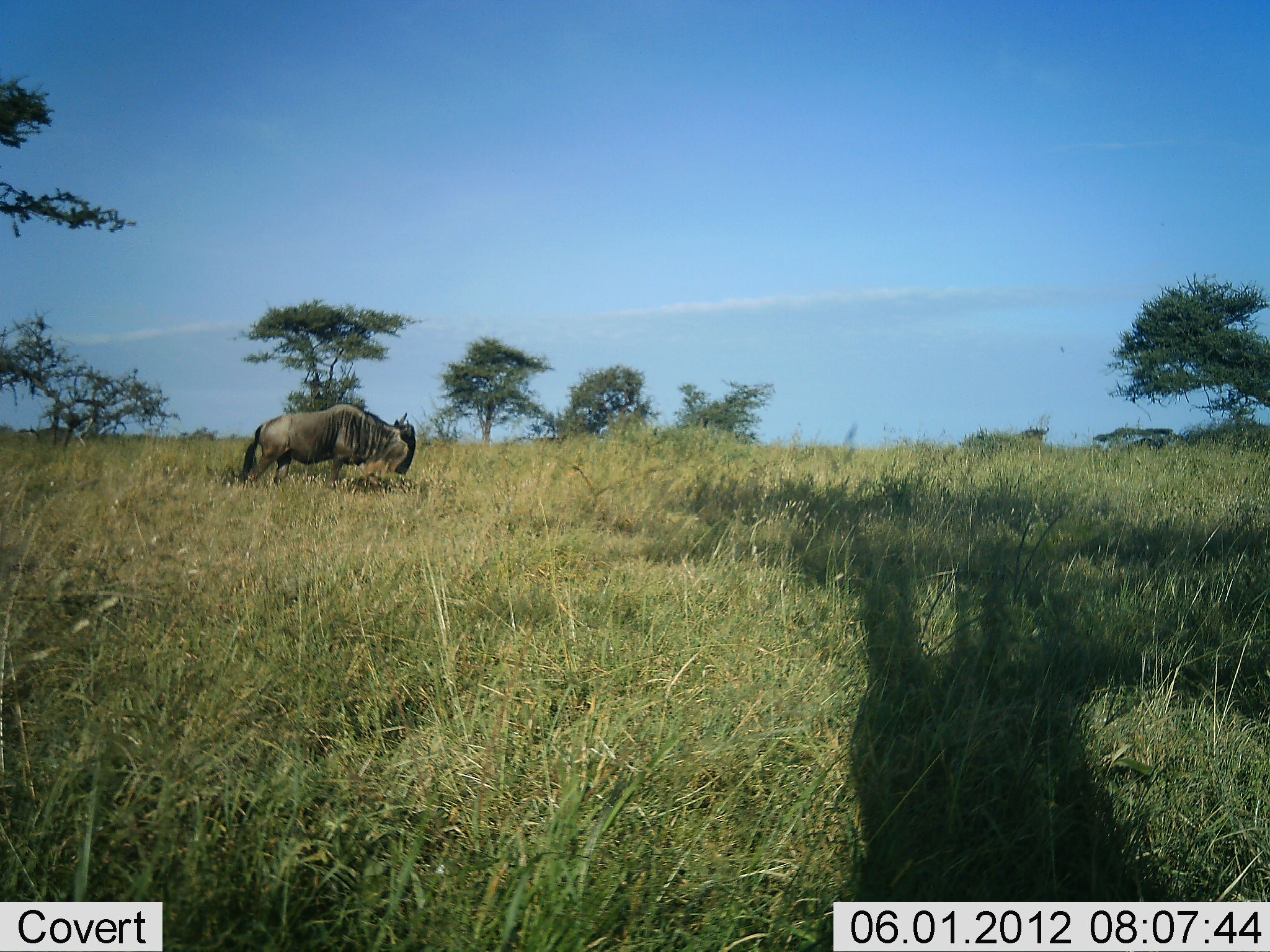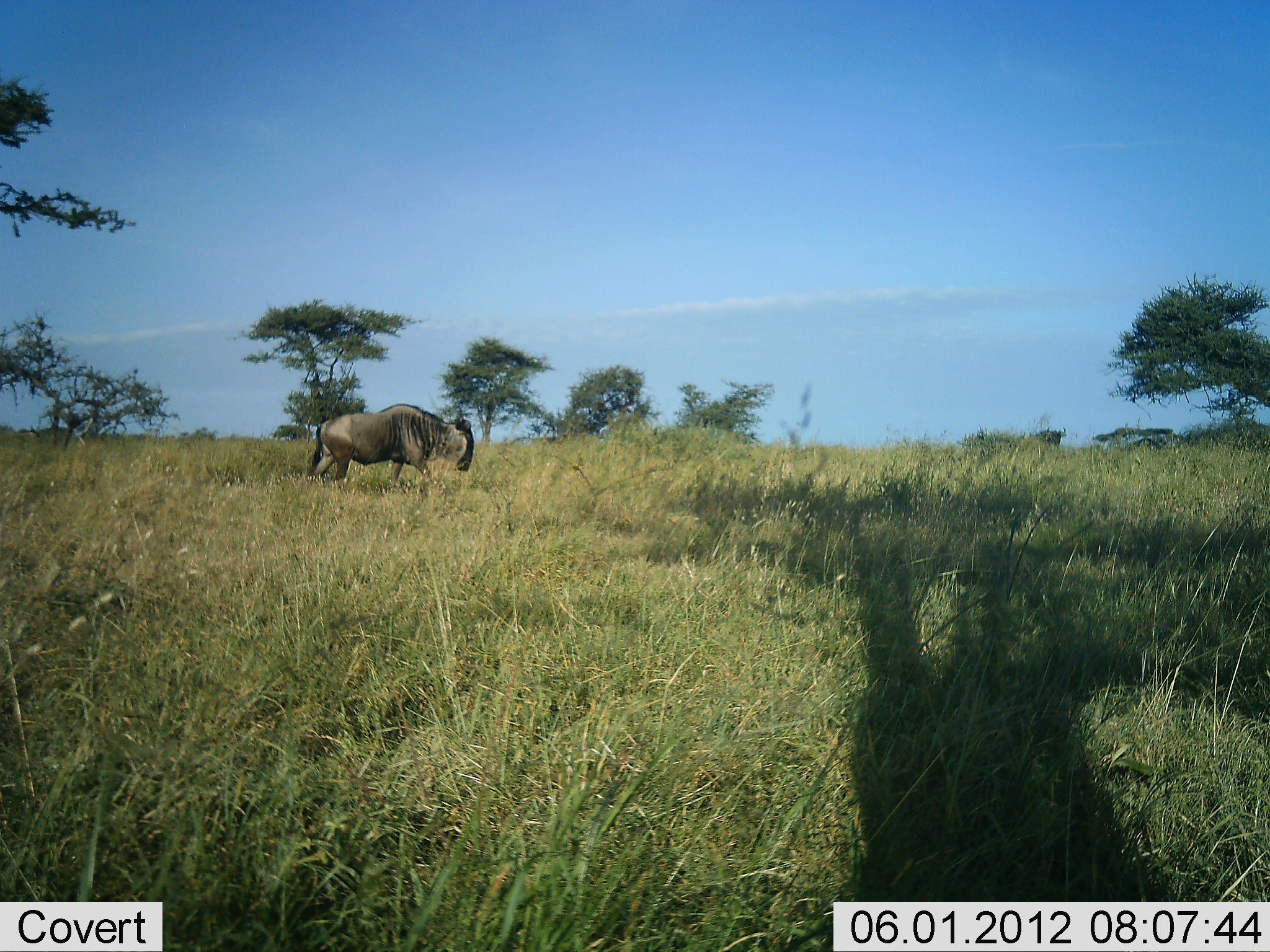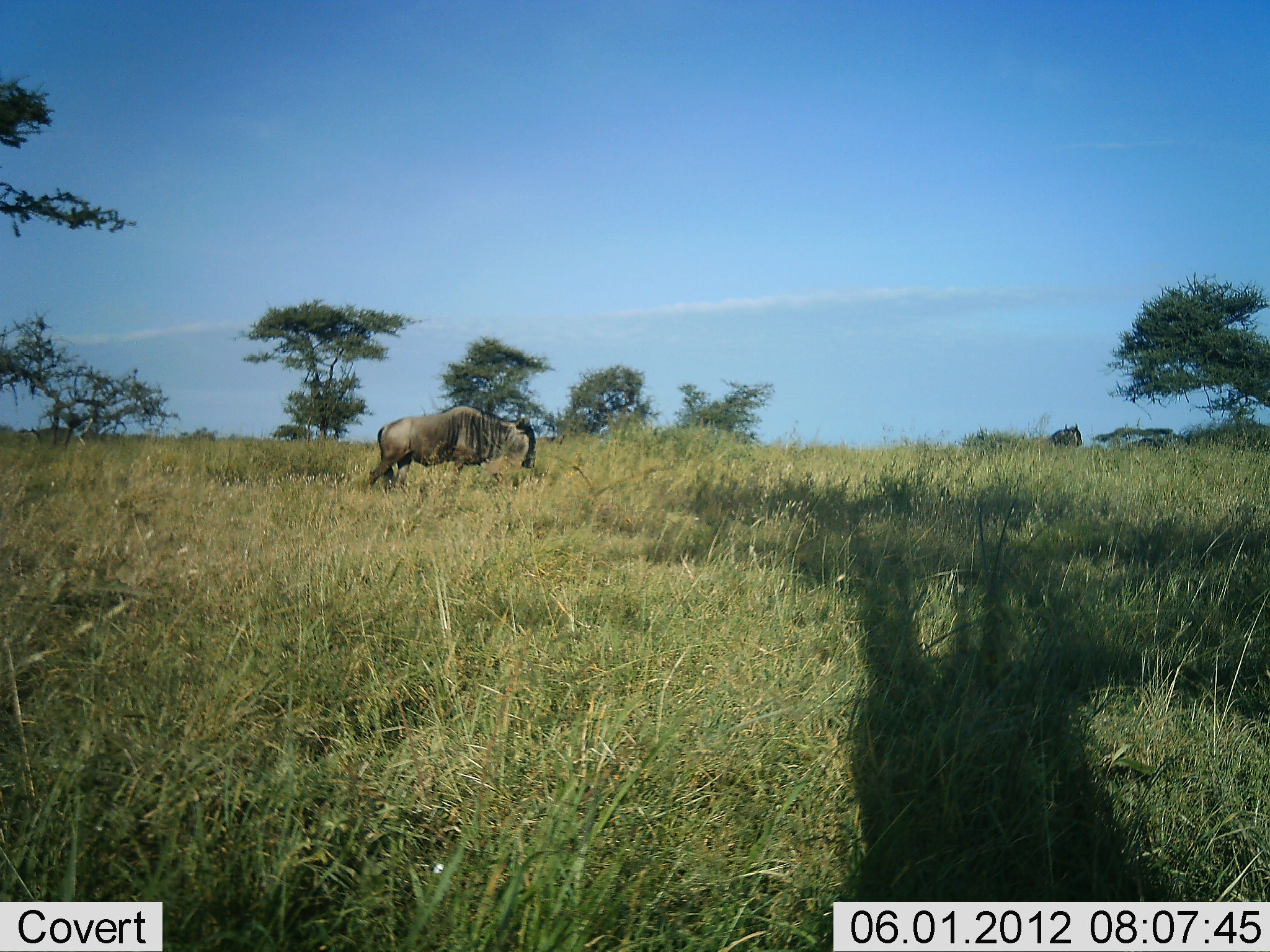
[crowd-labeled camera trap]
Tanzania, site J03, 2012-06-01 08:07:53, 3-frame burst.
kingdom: Animalia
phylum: Chordata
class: Mammalia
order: Artiodactyla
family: Bovidae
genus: Connochaetes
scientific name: Connochaetes taurinus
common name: blue wildebeest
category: wildebeest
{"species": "wildebeest (blue wildebeest) (Connochaetes taurinus)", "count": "2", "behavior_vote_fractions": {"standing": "0%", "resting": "0%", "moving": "100%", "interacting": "0%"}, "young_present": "0%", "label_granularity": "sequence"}